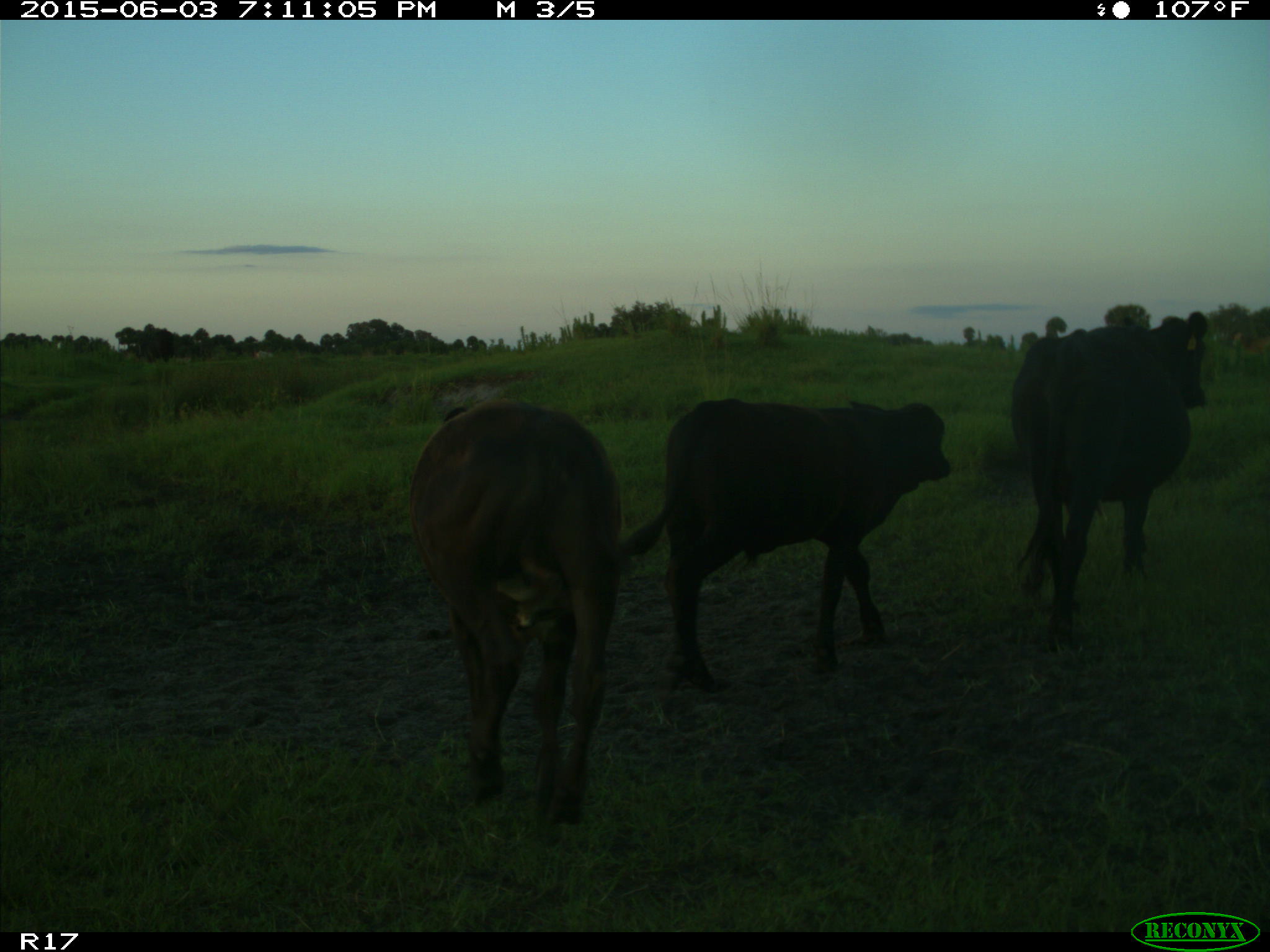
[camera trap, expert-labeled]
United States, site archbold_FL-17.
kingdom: Animalia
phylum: Chordata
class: Mammalia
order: Artiodactyla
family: Bovidae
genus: Bos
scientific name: Bos taurus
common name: domestic cow